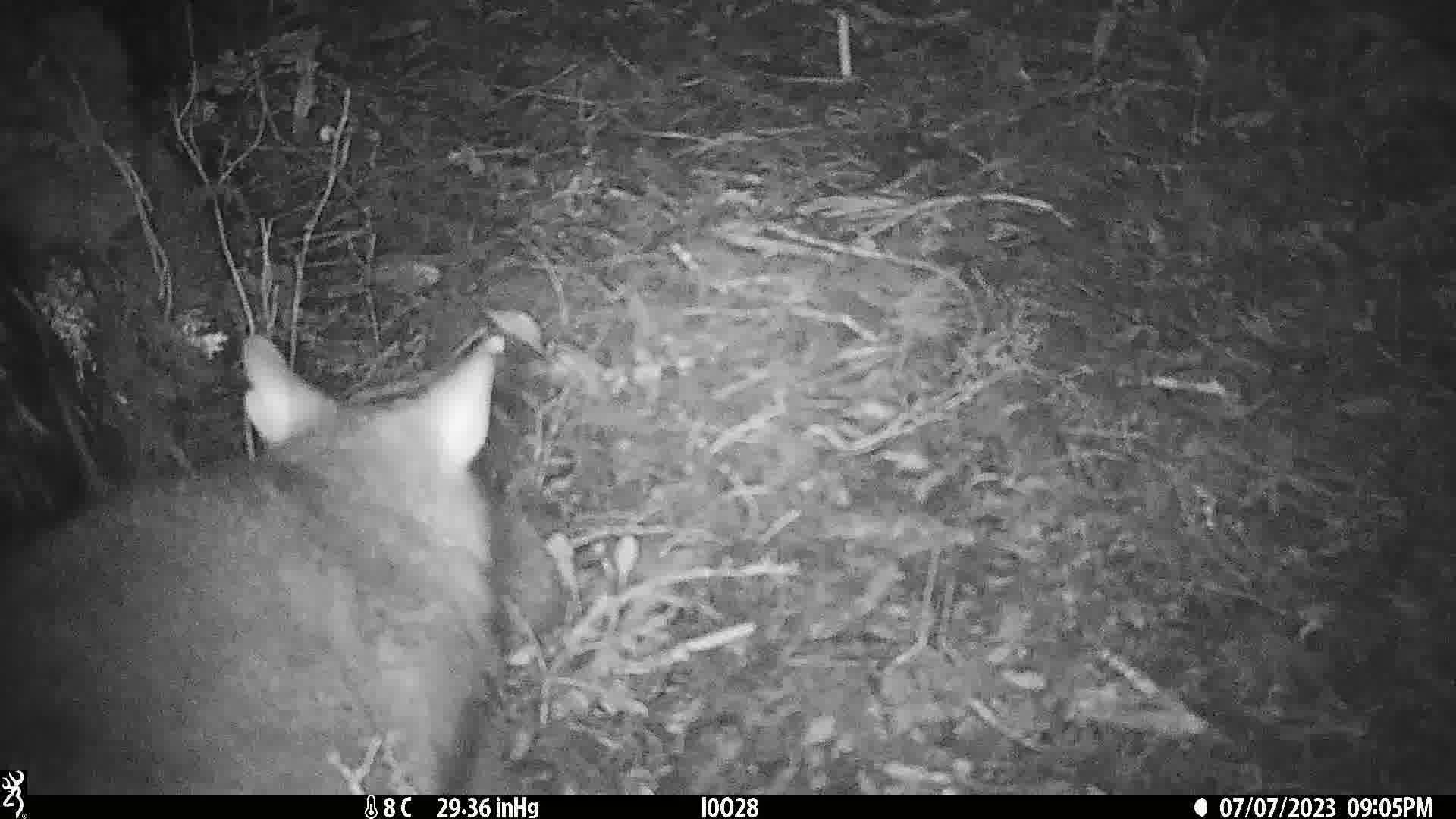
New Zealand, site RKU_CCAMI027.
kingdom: Animalia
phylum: Chordata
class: Mammalia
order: Diprotodontia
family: Phalangeridae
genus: Trichosurus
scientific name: Trichosurus vulpecula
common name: common brushtail possum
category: possum